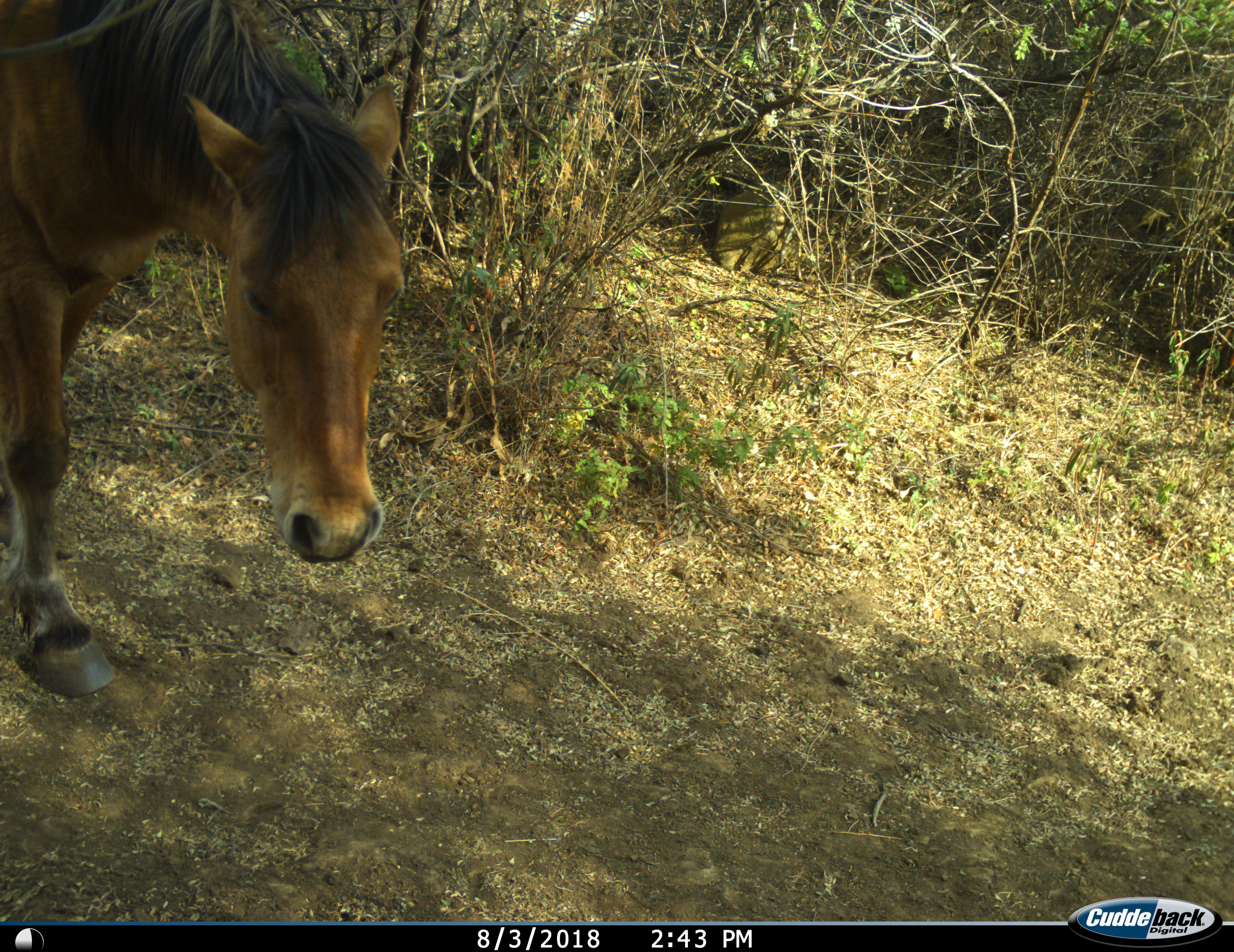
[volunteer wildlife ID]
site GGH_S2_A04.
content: unidentified animal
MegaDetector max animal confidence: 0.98